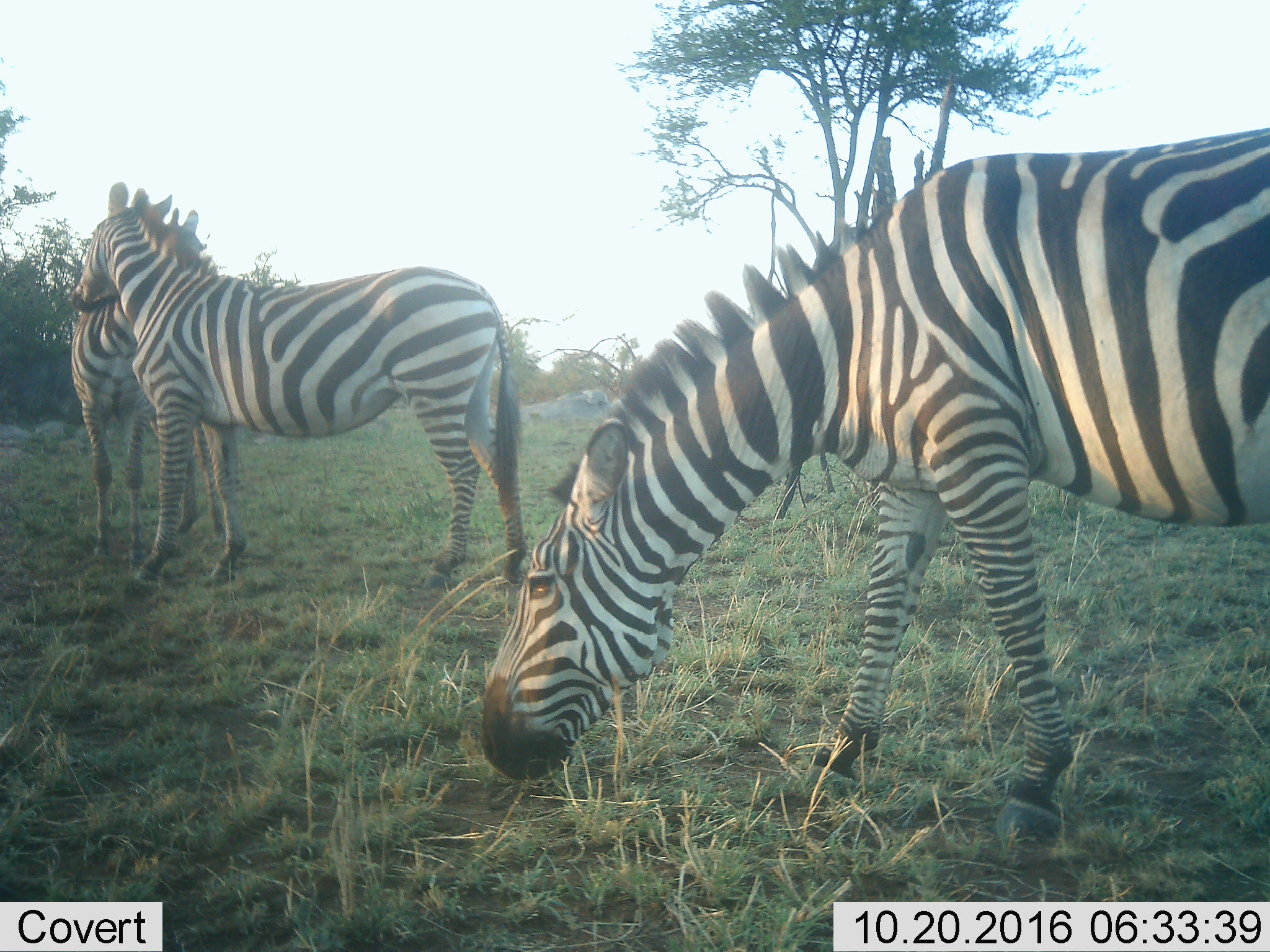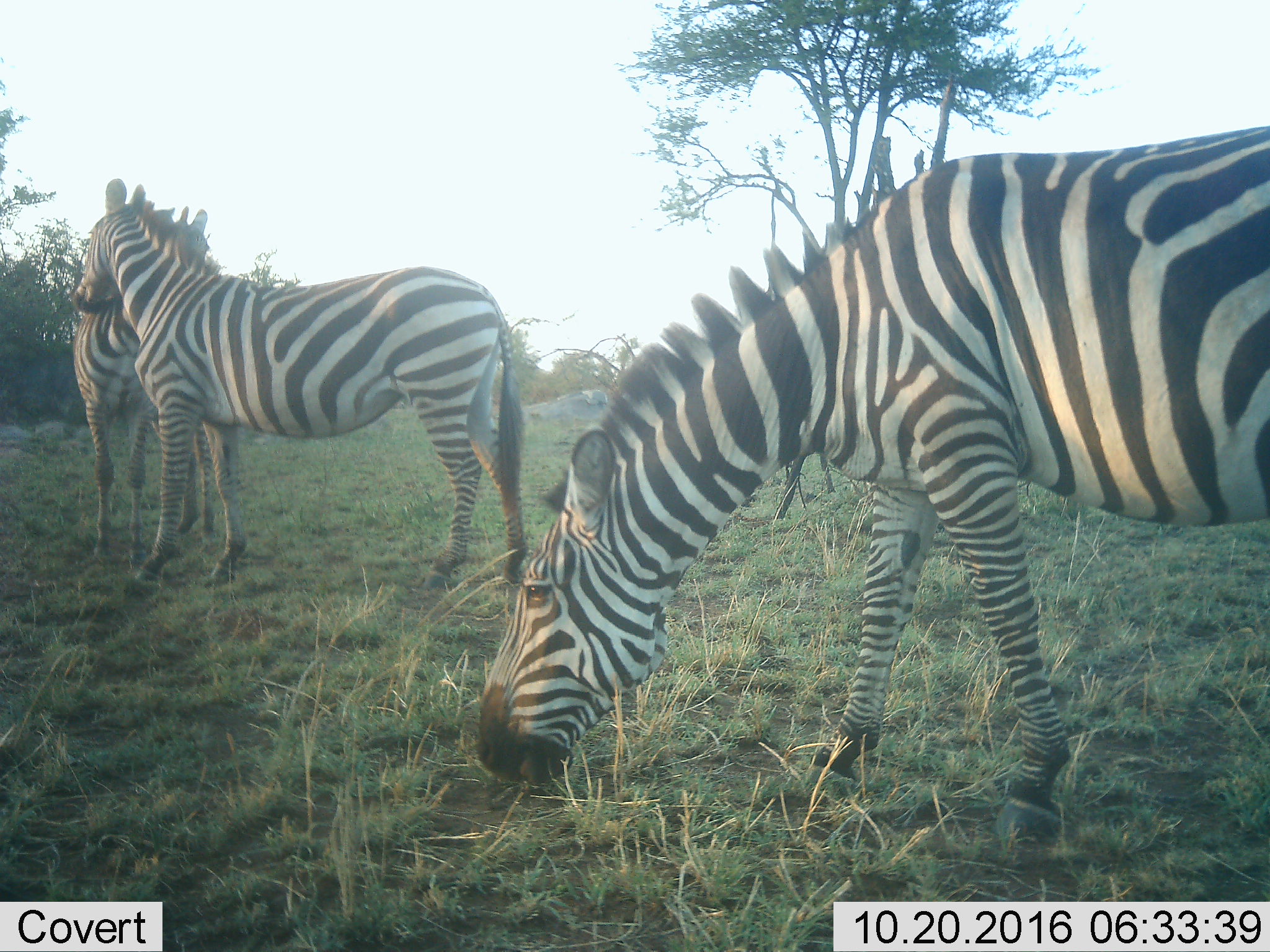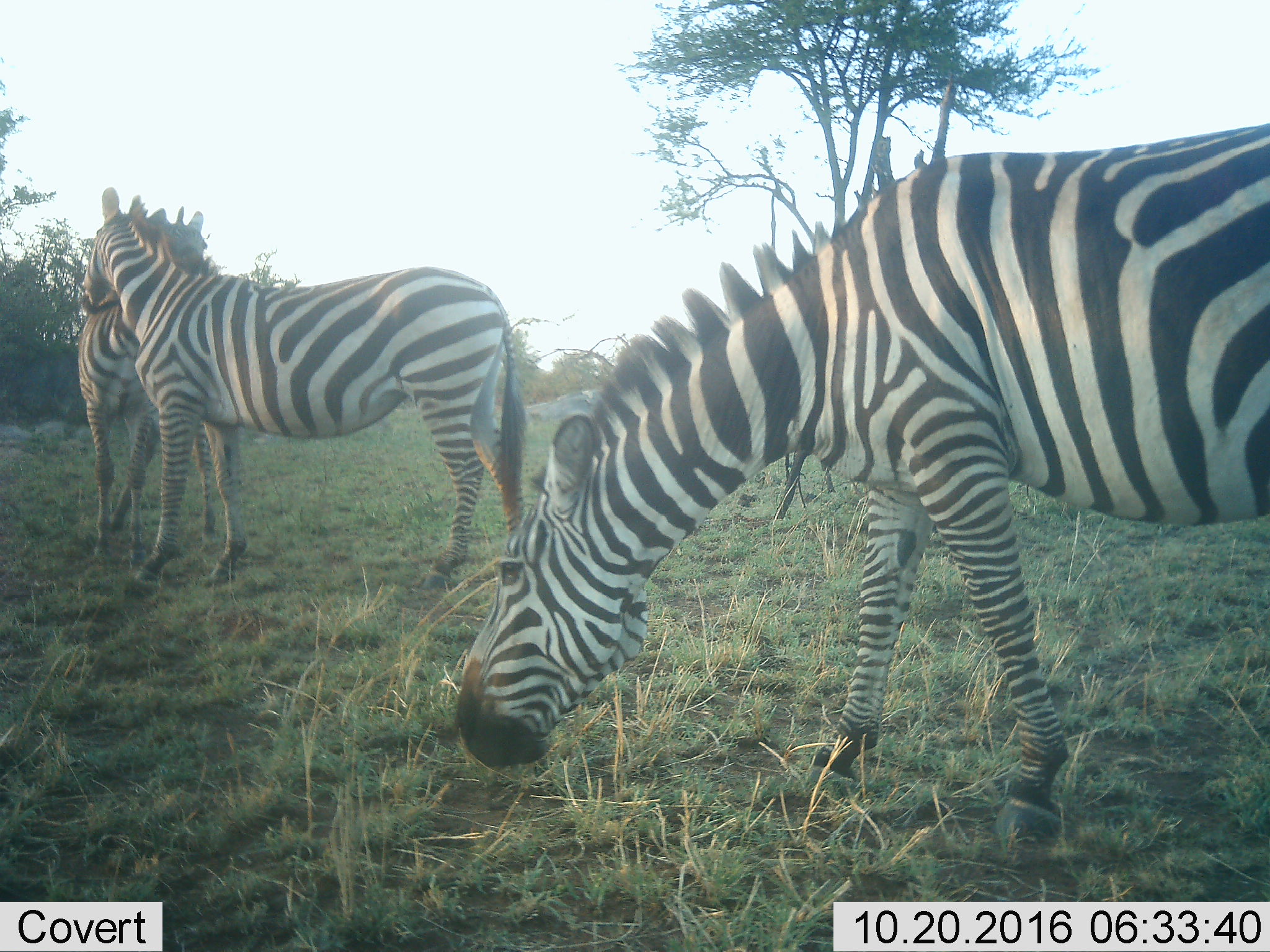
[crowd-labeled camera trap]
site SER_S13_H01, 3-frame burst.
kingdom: Animalia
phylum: Chordata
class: Mammalia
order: Perissodactyla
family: Equidae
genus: Equus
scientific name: Equus quagga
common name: plains zebra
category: zebraplains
Zebraplains (plains zebra) (Equus quagga), count 3. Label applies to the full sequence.